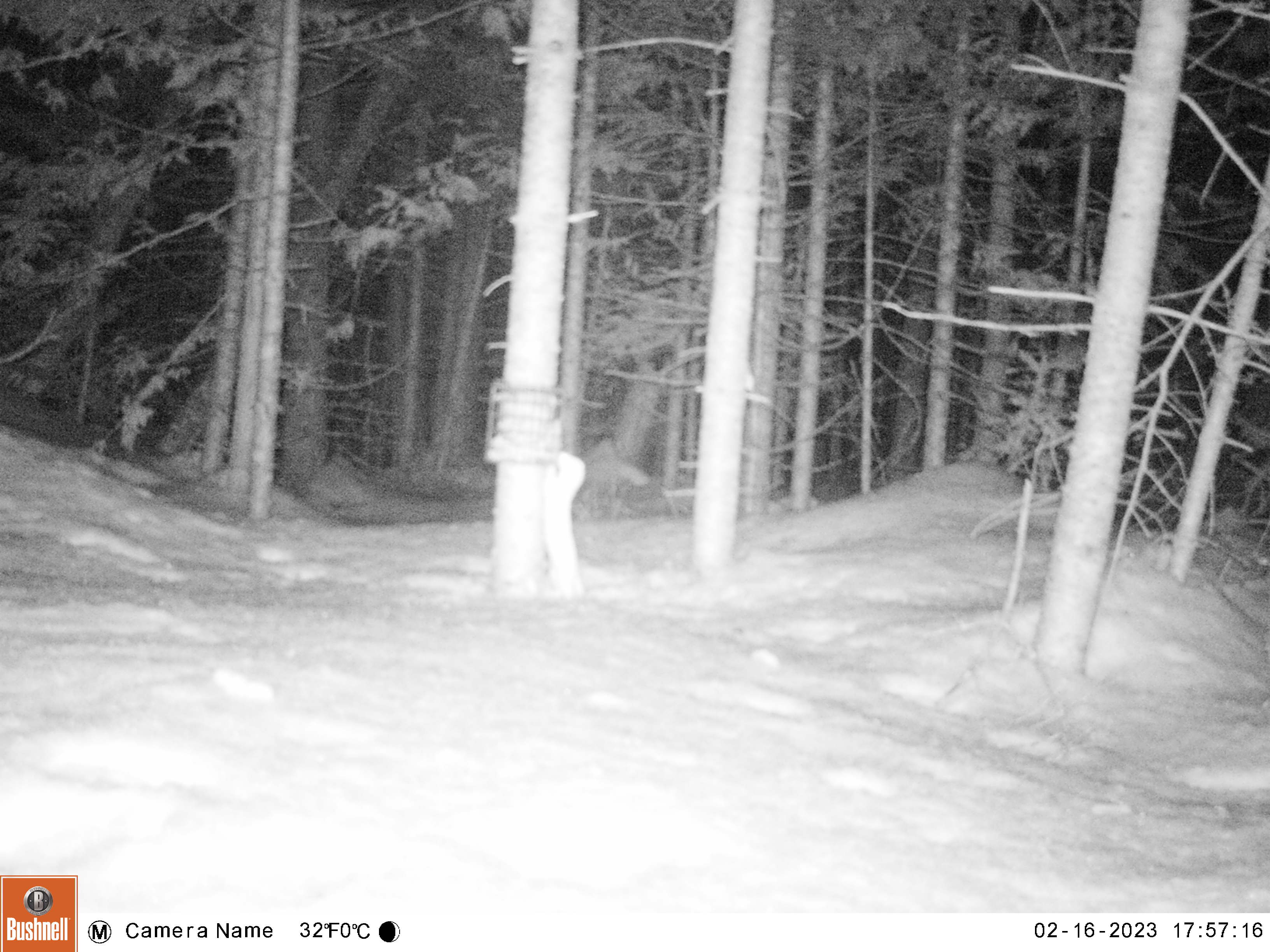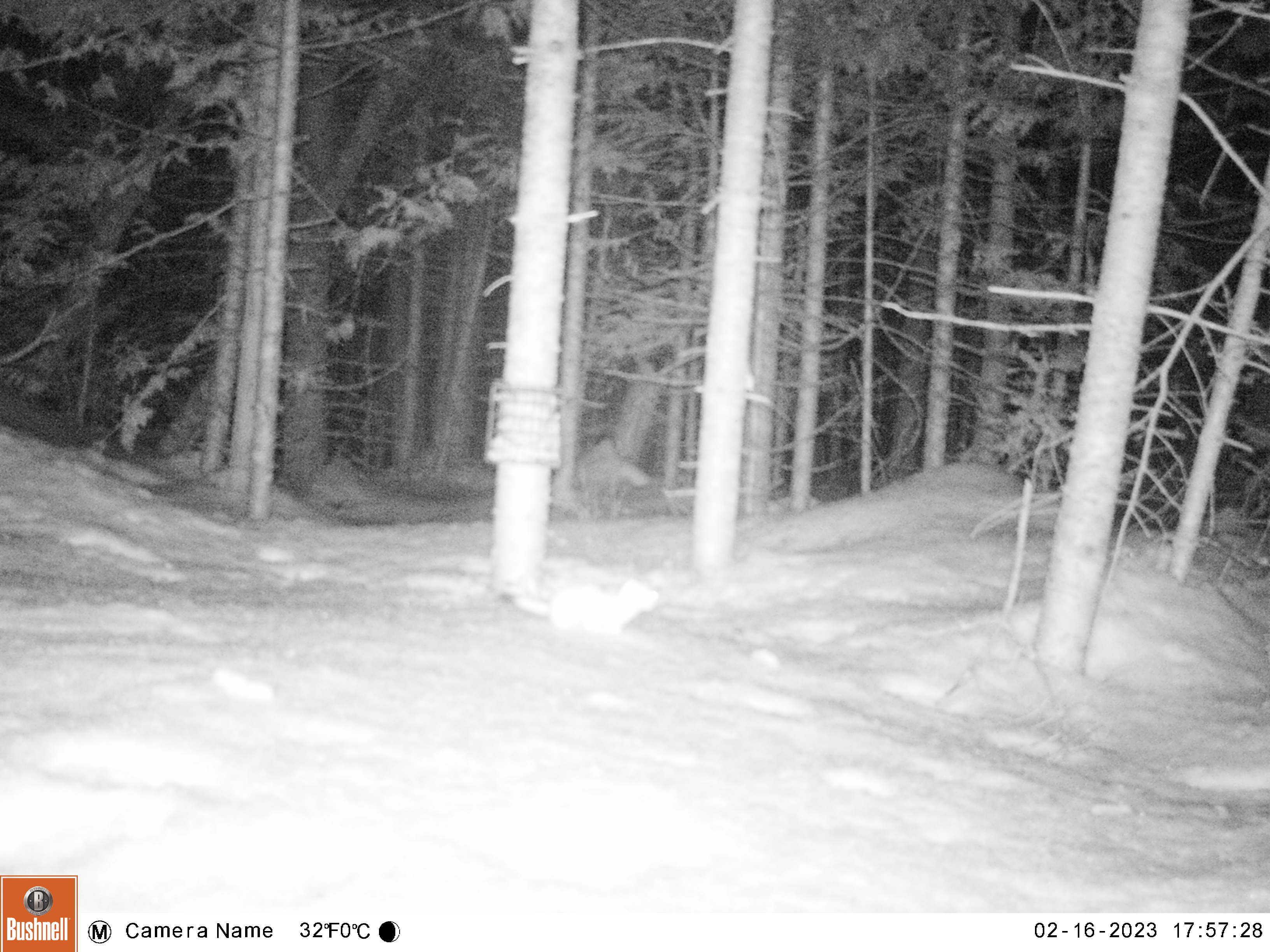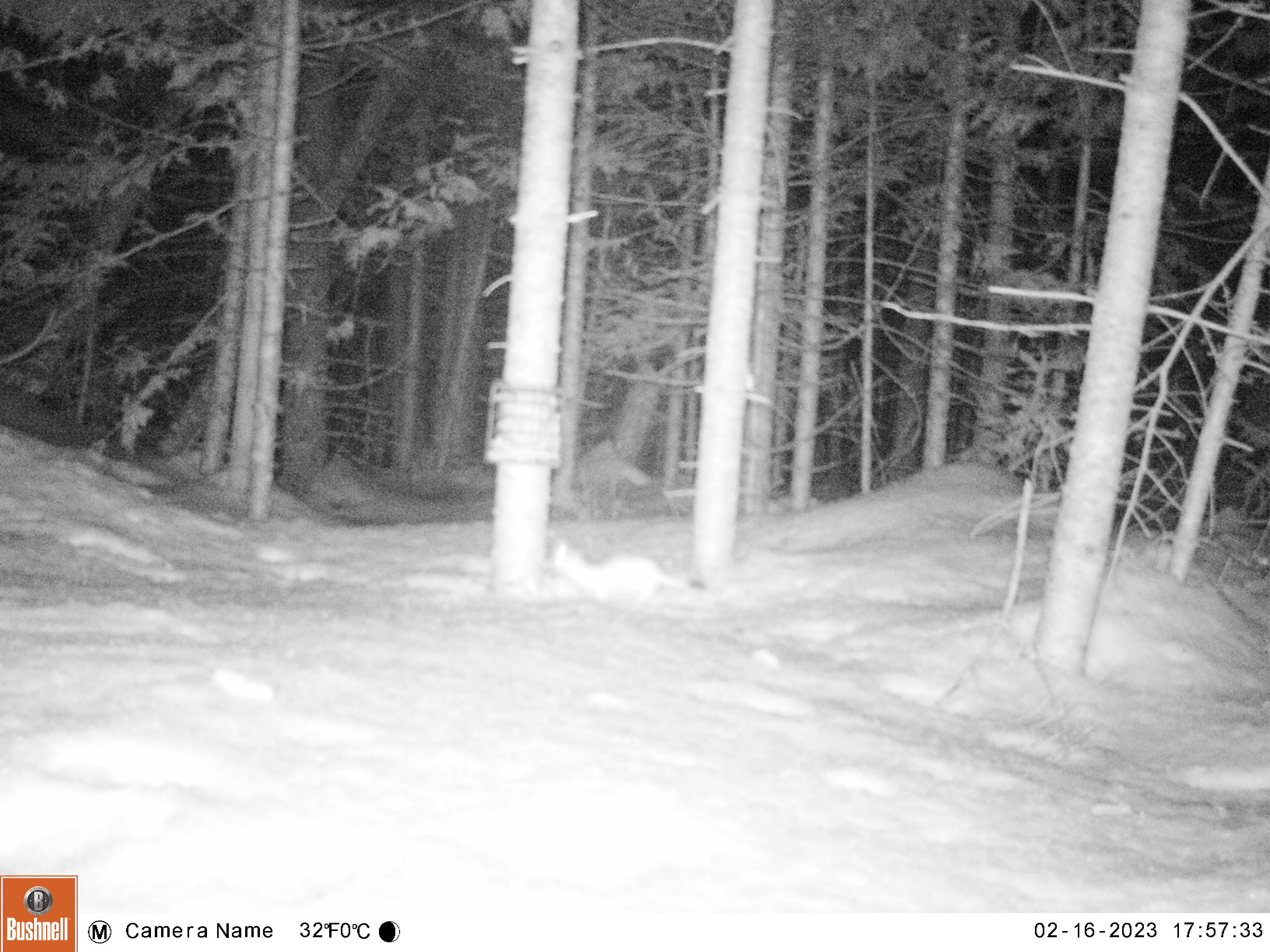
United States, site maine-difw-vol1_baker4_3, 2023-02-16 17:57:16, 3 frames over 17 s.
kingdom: Animalia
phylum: Chordata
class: Mammalia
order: Carnivora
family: Mustelidae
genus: Mustela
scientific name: Mustela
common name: weasel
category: weasel sp.